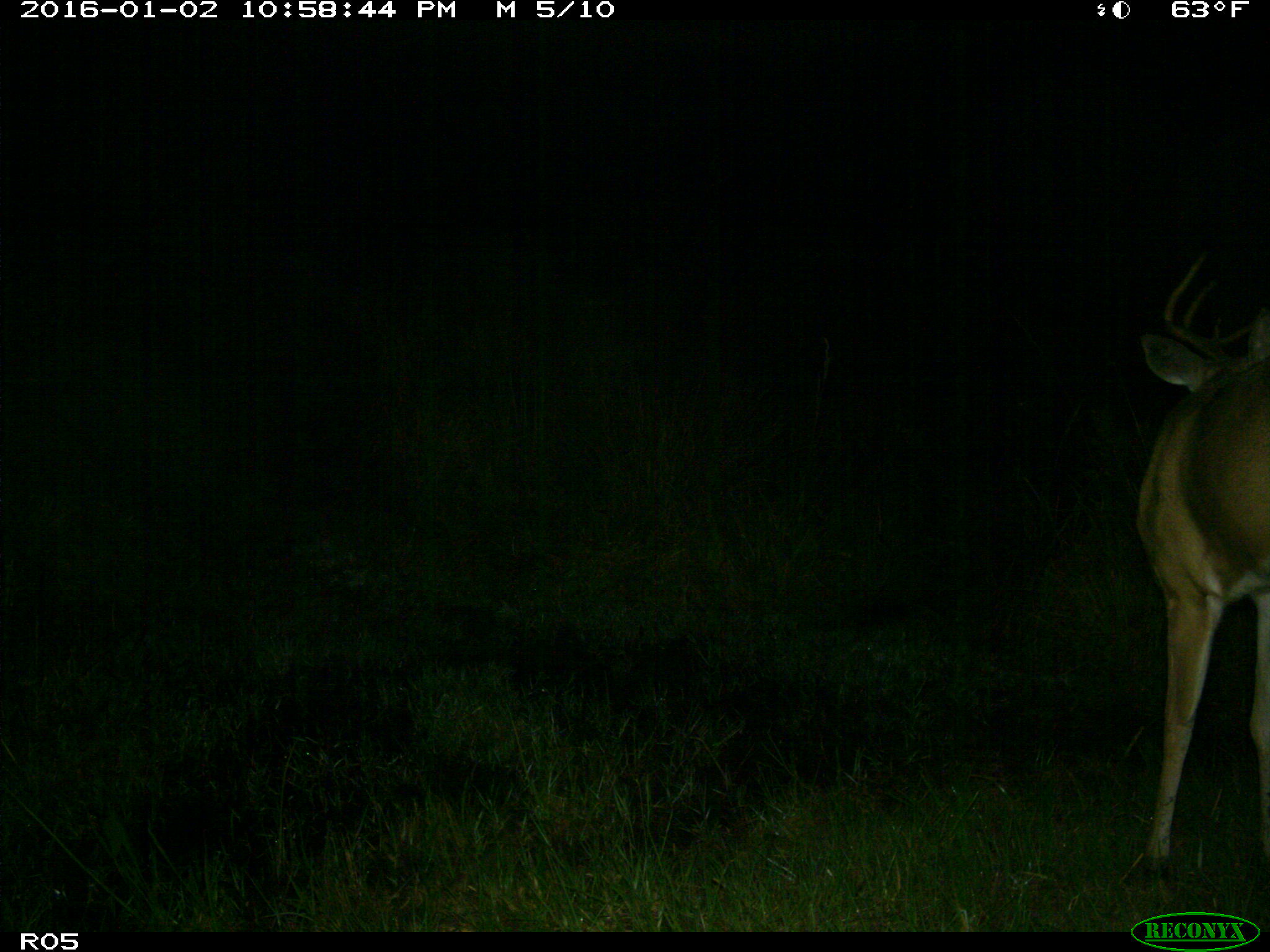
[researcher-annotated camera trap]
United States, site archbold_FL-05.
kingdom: Animalia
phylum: Chordata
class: Mammalia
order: Artiodactyla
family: Cervidae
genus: Odocoileus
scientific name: Odocoileus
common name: deer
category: unidentified deer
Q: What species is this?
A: Unidentified deer (deer) (Odocoileus).